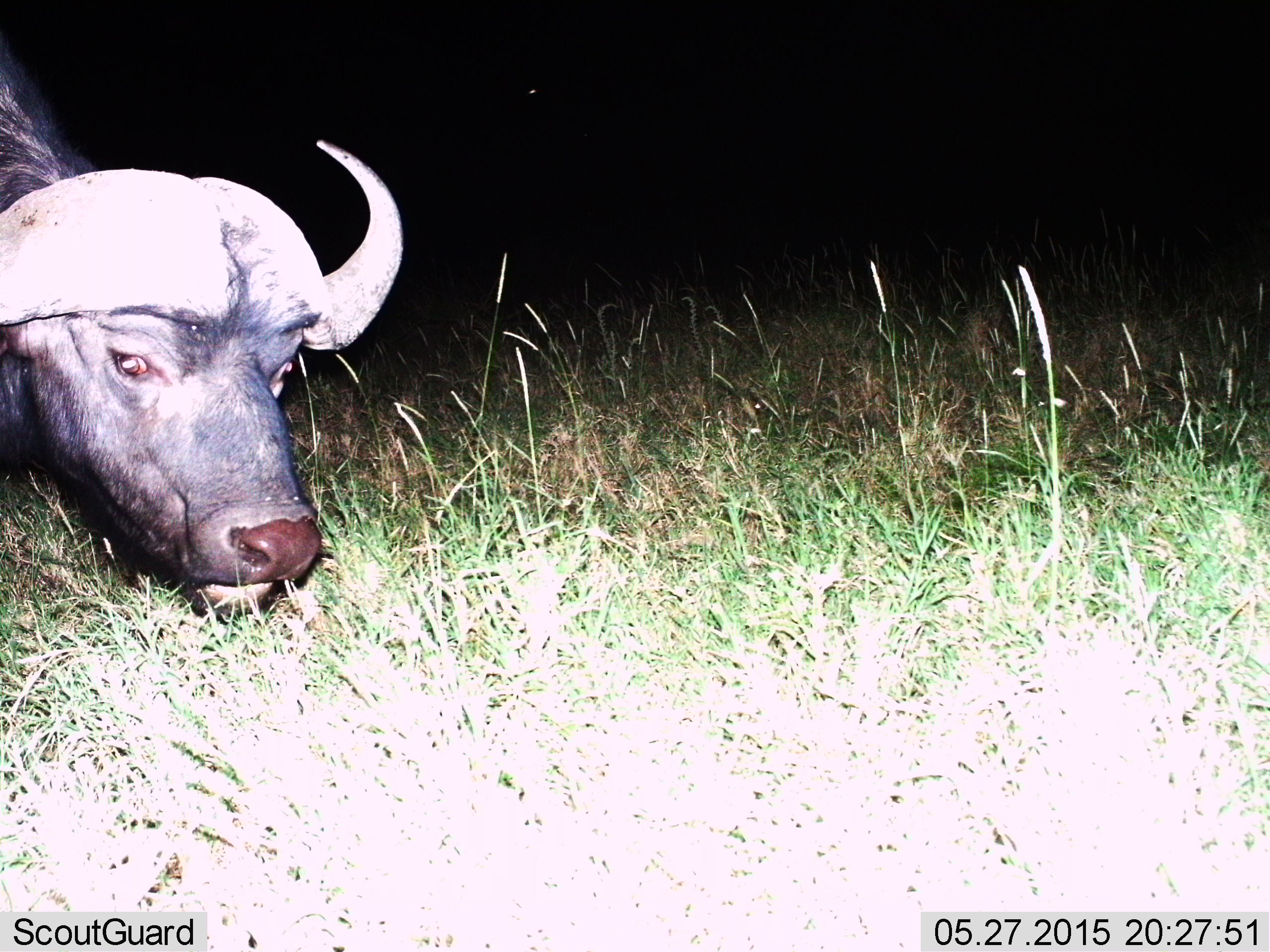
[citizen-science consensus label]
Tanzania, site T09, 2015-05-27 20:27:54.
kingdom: Animalia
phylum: Chordata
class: Mammalia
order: Artiodactyla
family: Bovidae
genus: Syncerus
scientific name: Syncerus caffer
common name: cape buffalo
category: buffalo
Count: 1.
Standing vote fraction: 56%.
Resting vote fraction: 0%.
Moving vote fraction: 11%.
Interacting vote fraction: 0%.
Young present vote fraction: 0%.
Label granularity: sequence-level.